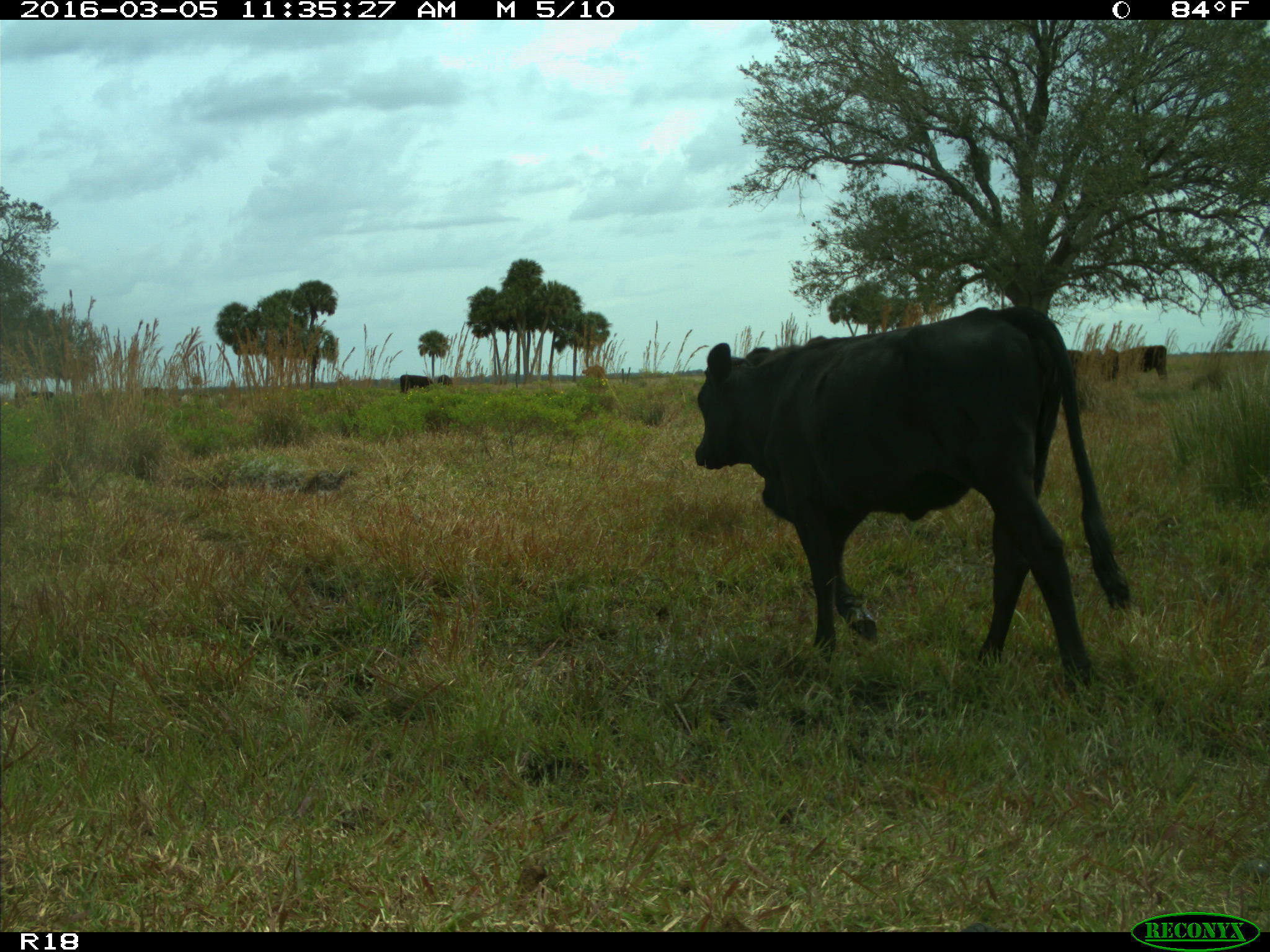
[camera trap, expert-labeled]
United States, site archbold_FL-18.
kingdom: Animalia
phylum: Chordata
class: Mammalia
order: Artiodactyla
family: Bovidae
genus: Bos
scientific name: Bos taurus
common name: domestic cow